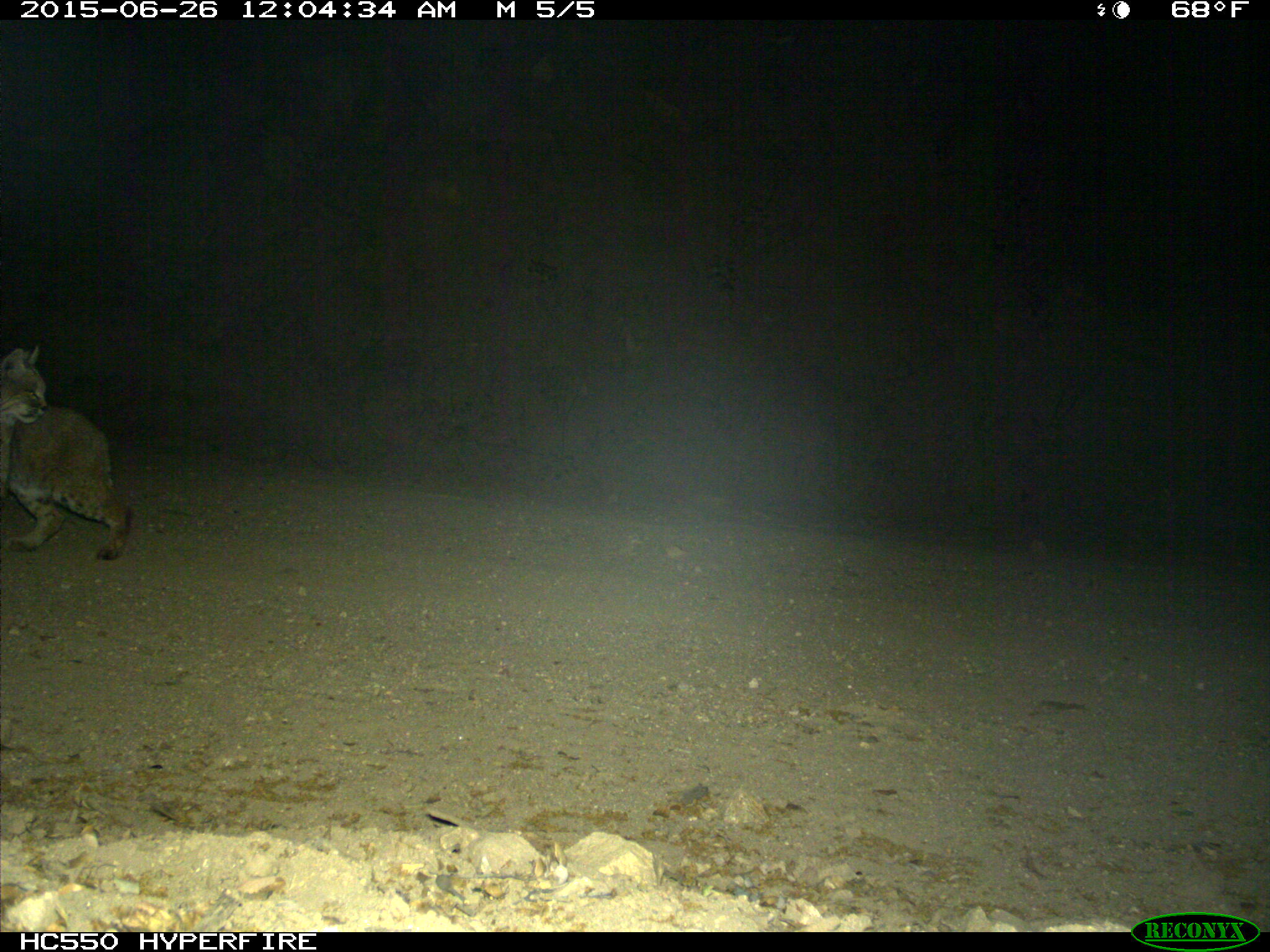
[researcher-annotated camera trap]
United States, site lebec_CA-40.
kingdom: Animalia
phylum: Chordata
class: Mammalia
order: Carnivora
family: Felidae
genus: Lynx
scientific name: Lynx rufus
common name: bobcat